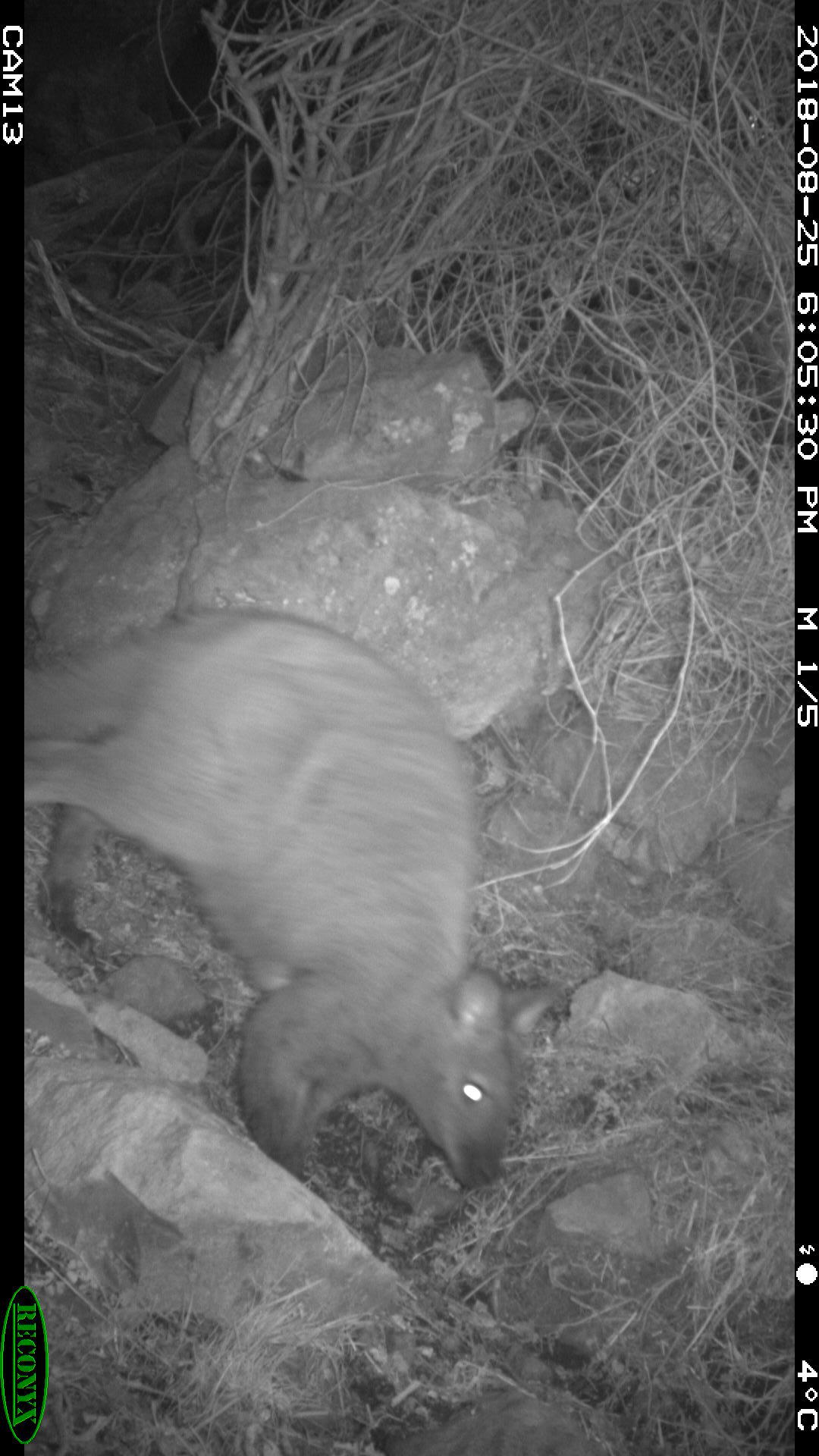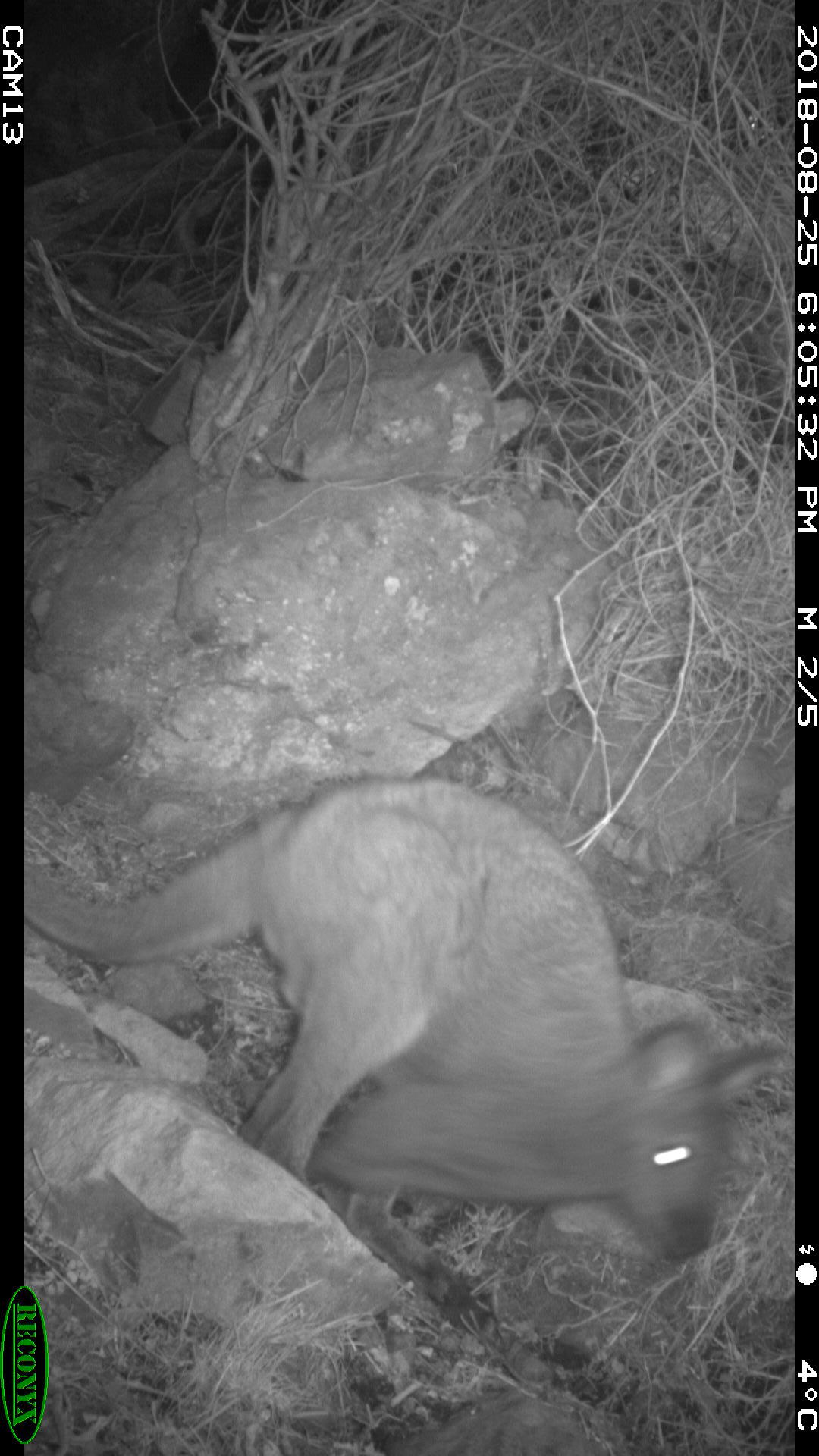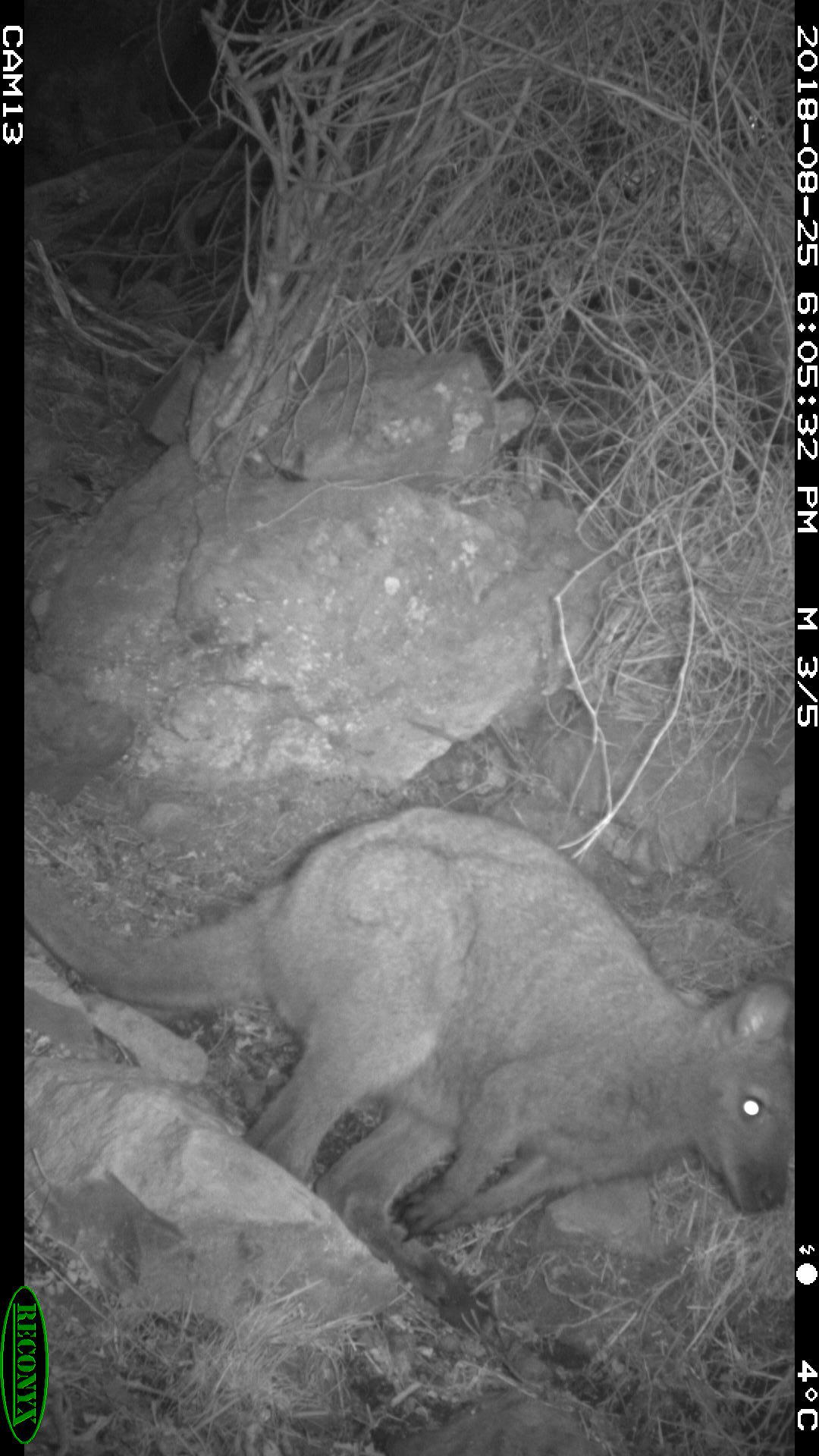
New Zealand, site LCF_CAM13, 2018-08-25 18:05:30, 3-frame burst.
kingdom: Animalia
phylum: Chordata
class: Mammalia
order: Diprotodontia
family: Macropodidae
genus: Notamacropus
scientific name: Notamacropus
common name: wallaby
Wallaby (Notamacropus).